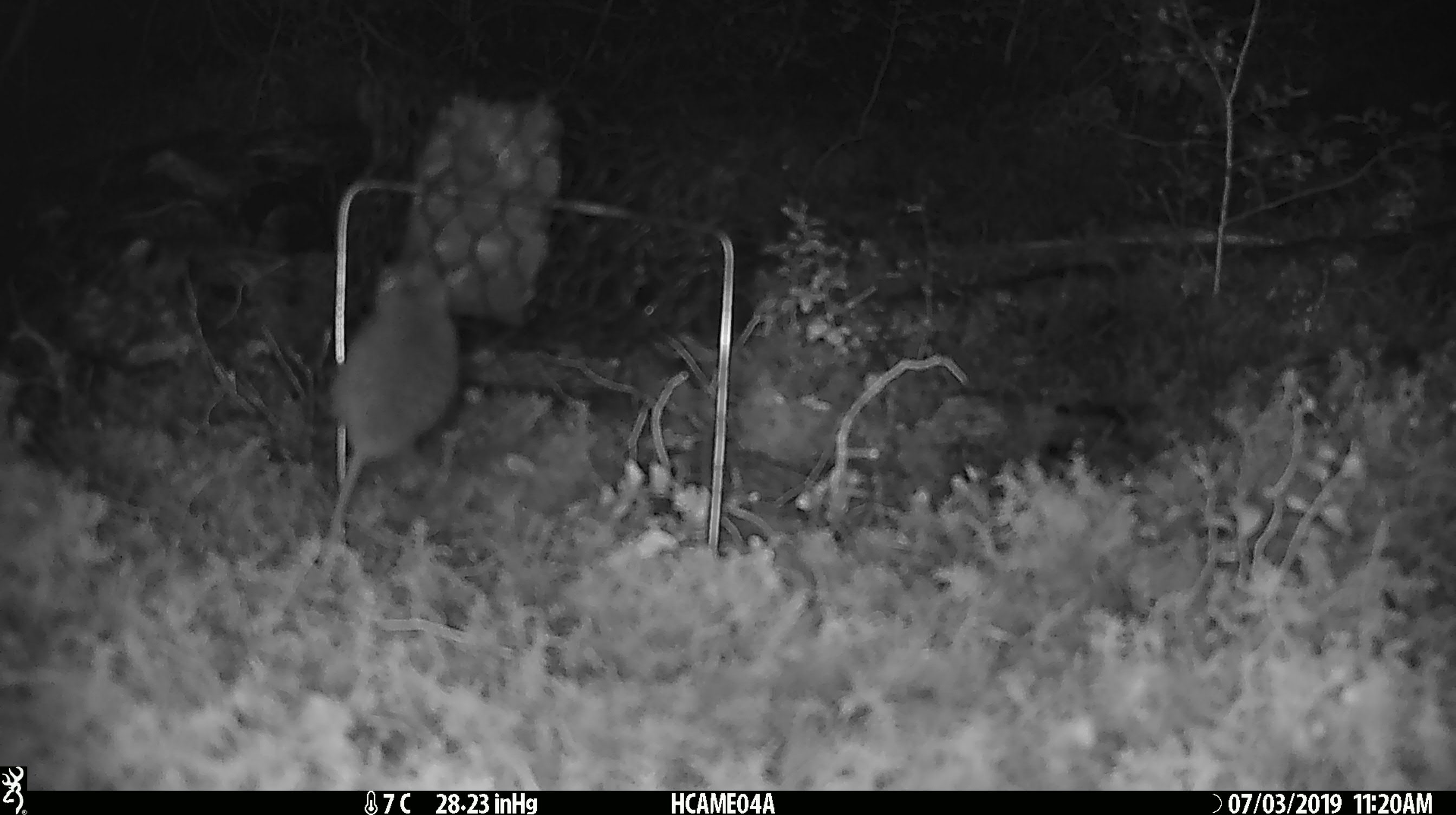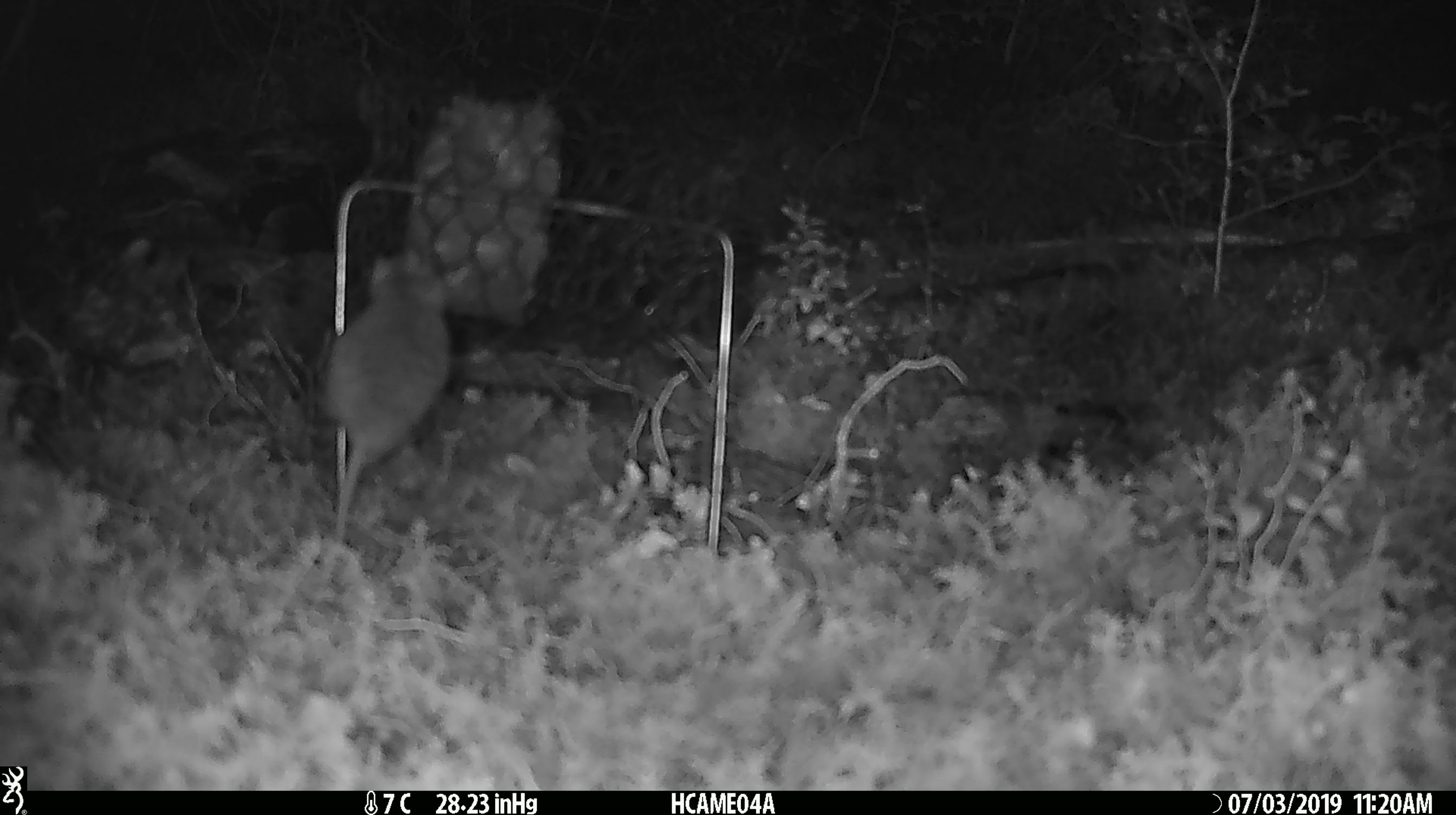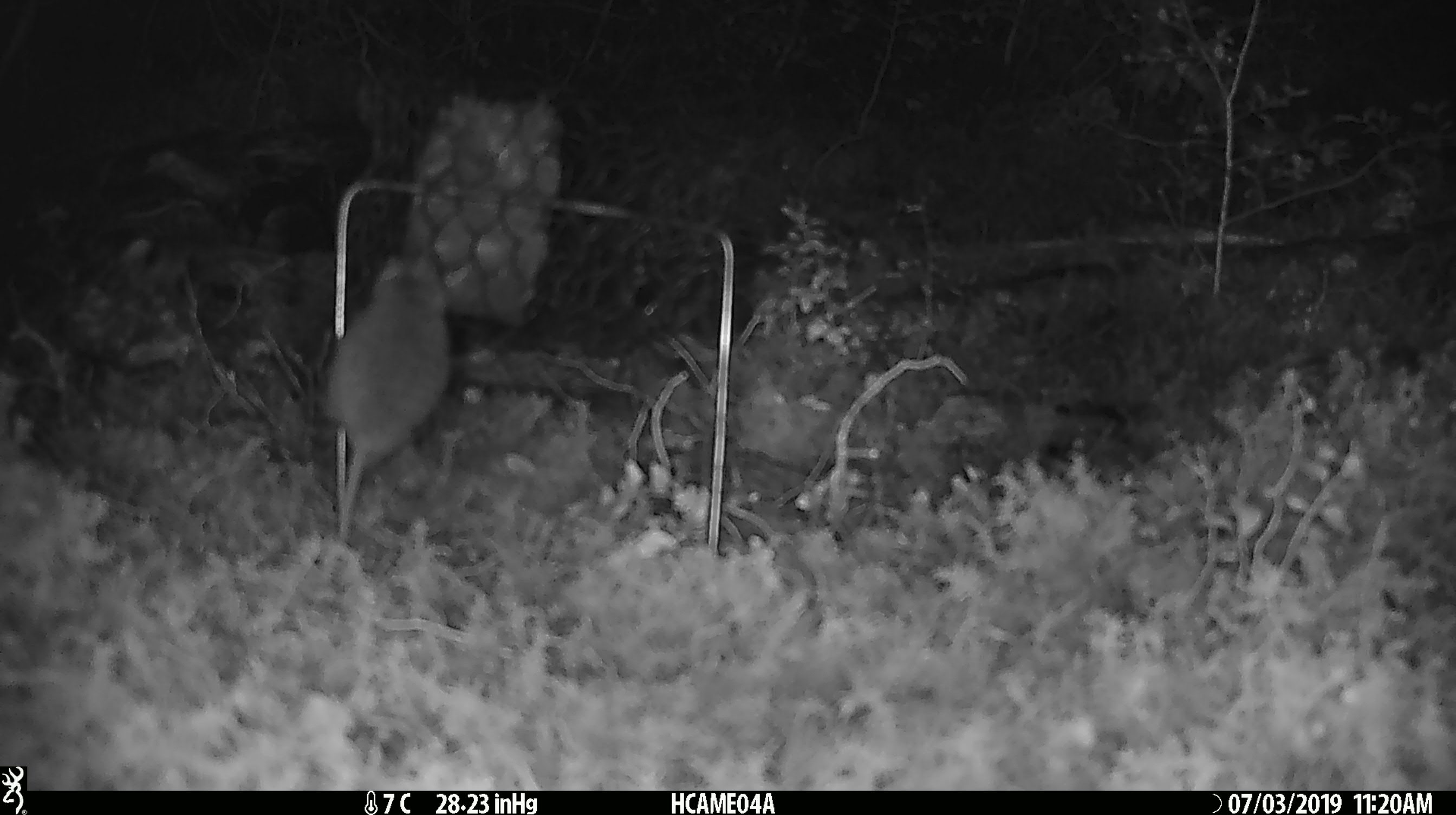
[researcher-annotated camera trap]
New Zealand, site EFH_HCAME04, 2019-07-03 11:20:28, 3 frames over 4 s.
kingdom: Animalia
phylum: Chordata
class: Mammalia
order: Rodentia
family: Muridae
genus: Mus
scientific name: Mus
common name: mouse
Mouse (Mus).